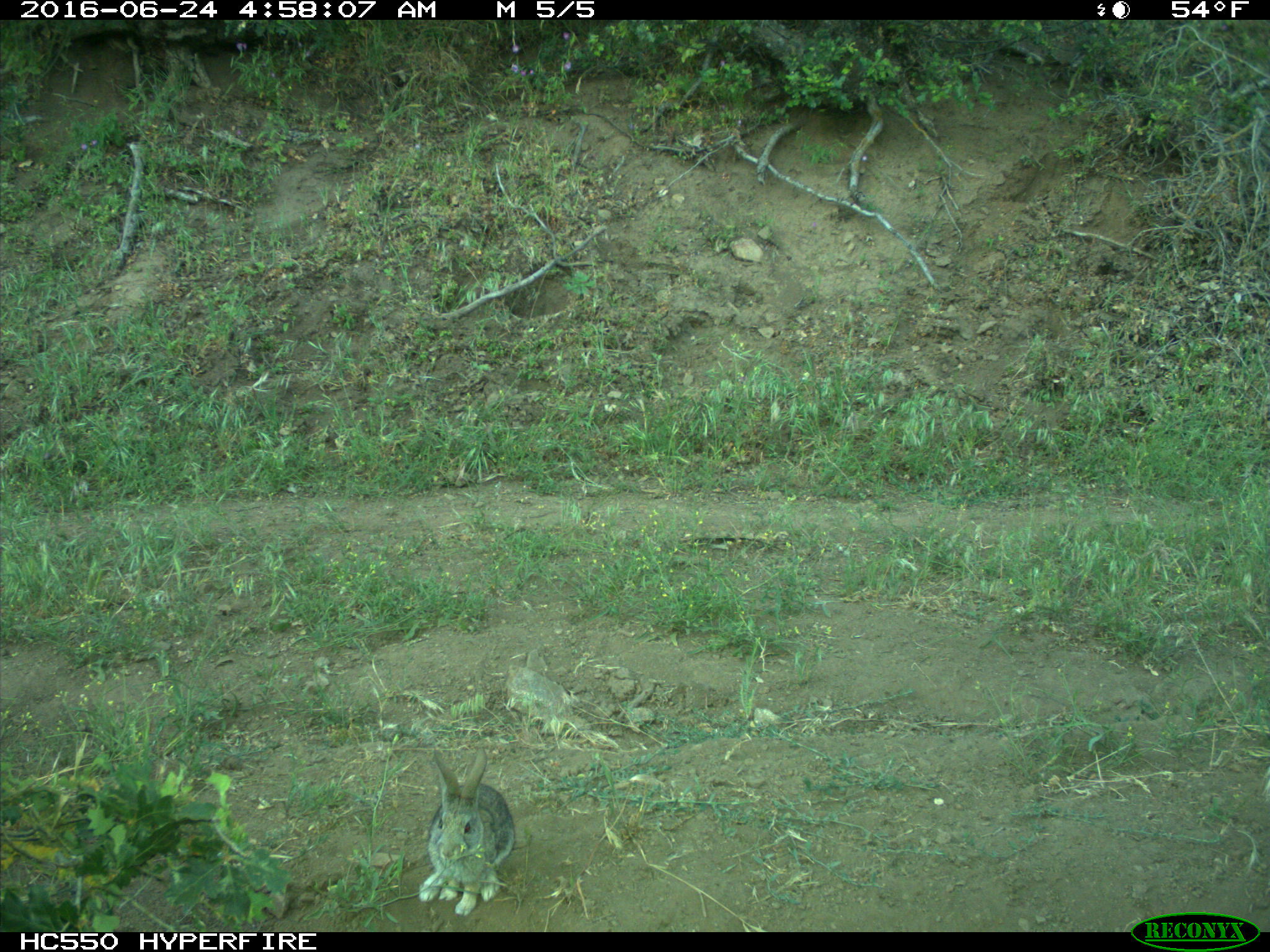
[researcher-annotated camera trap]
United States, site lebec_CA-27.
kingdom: Animalia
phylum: Chordata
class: Mammalia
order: Lagomorpha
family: Leporidae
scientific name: Leporidae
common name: rabbits and hares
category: unidentified rabbit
Unidentified rabbit (rabbits and hares) (Leporidae).